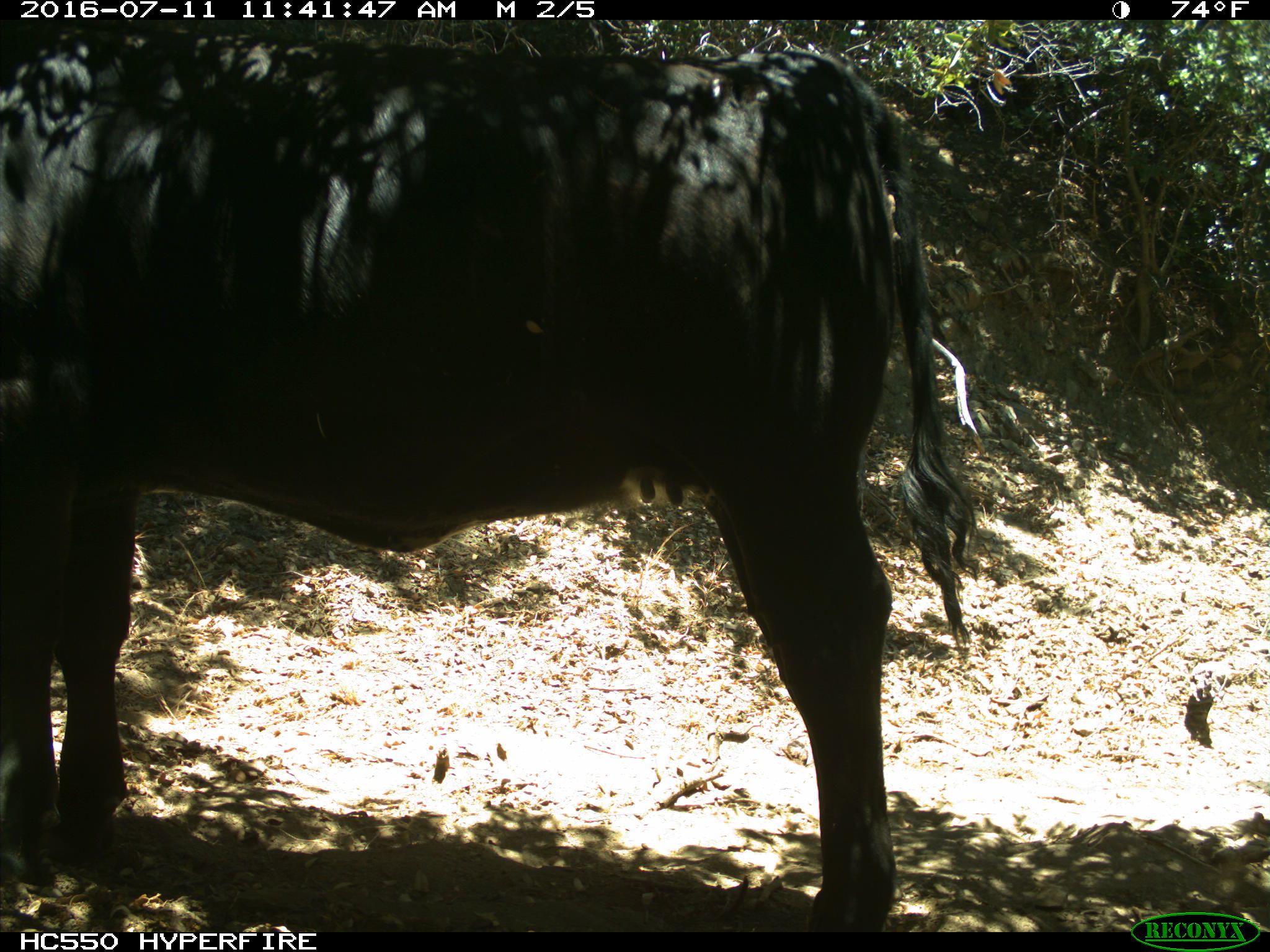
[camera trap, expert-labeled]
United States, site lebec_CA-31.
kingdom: Animalia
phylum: Chordata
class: Mammalia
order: Artiodactyla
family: Bovidae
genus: Bos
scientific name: Bos taurus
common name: domestic cow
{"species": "Bos taurus (domestic cow)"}